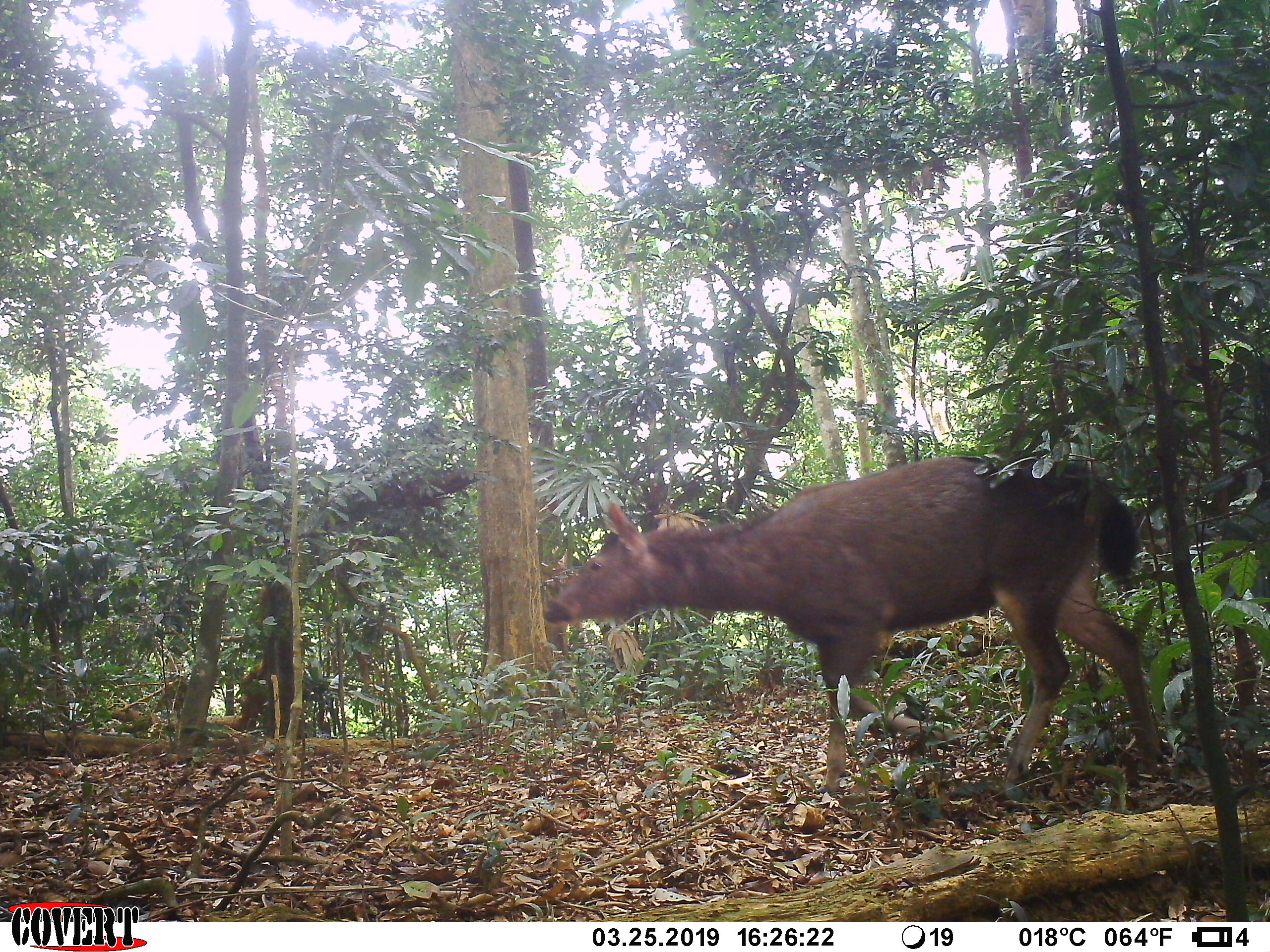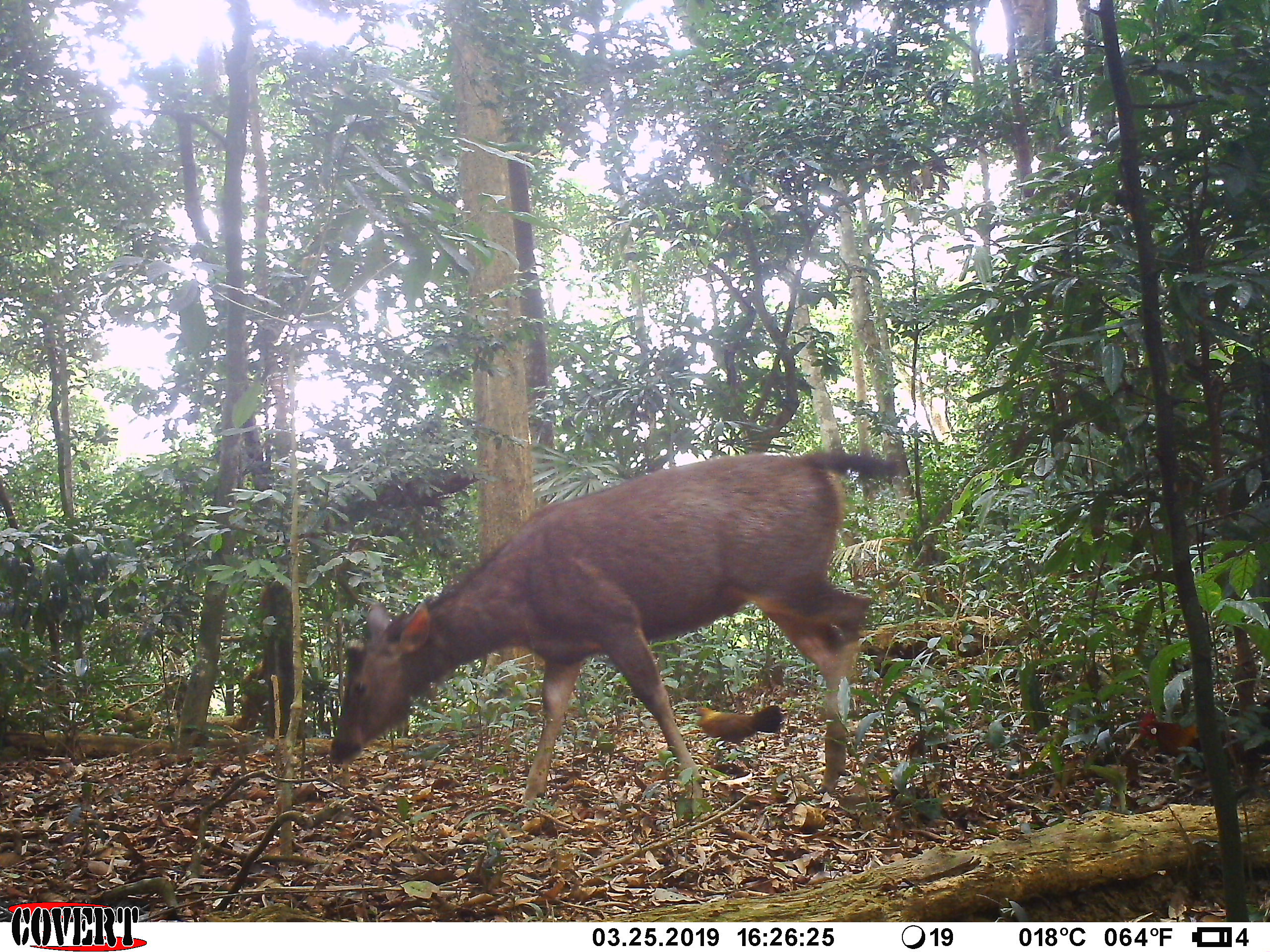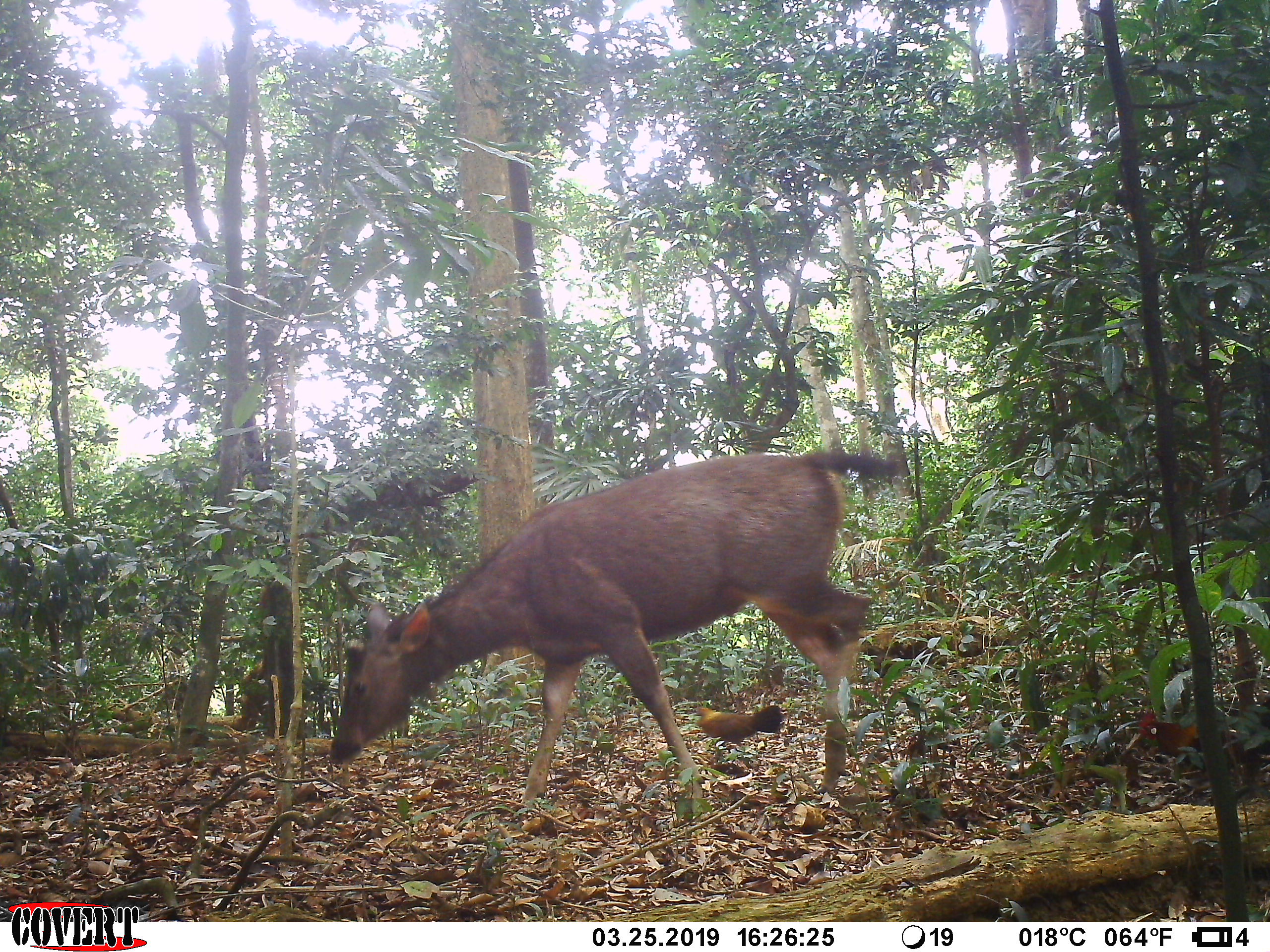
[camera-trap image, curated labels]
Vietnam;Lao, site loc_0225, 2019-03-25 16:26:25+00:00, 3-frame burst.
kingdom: Animalia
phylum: Chordata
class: Mammalia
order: Artiodactyla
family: Cervidae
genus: Rusa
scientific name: Rusa unicolor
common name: sambar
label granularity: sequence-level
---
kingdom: Animalia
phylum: Chordata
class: Aves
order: Galliformes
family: Phasianidae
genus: Gallus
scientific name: Gallus gallus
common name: red junglefowl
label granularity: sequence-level